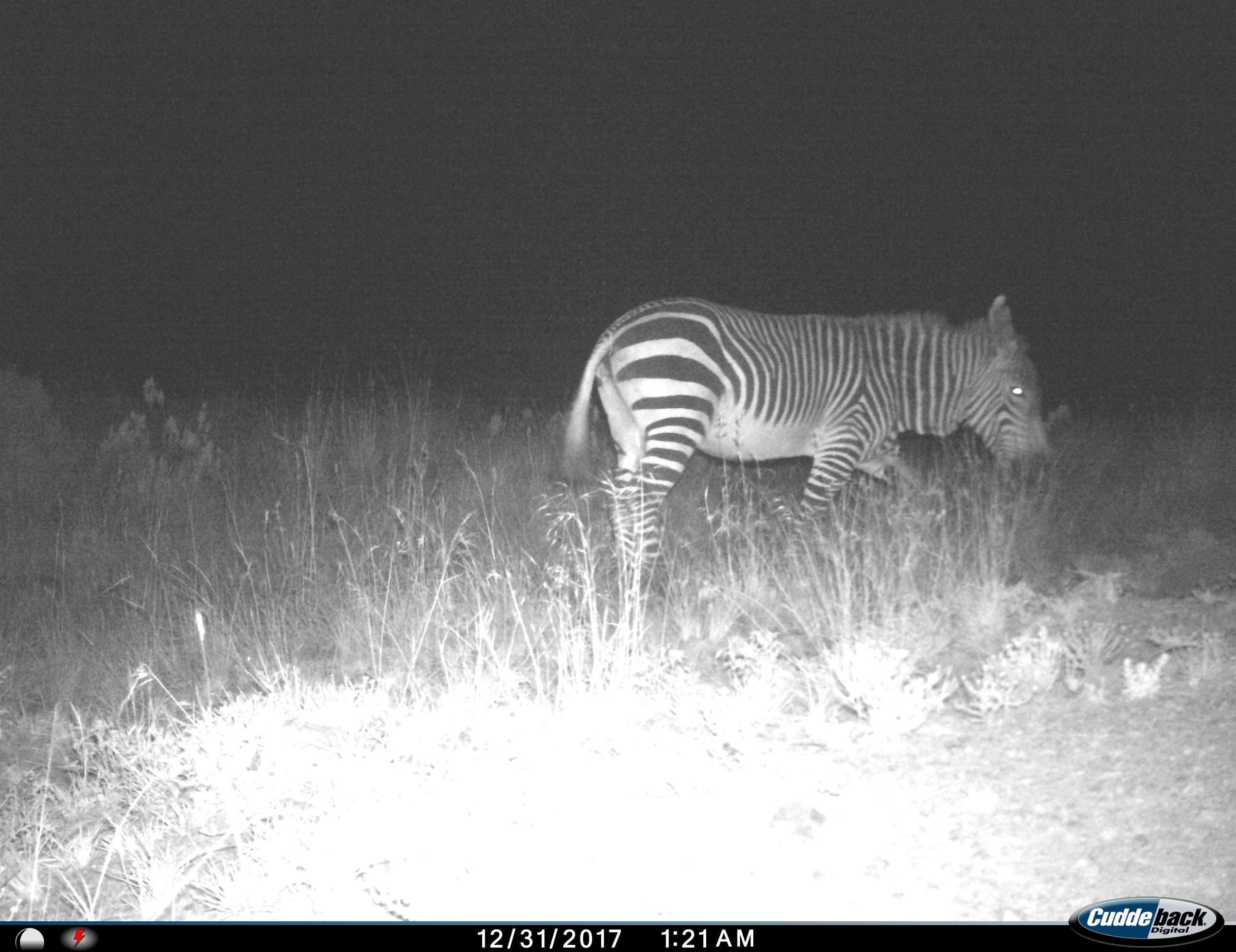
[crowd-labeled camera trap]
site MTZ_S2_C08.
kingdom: Animalia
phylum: Chordata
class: Mammalia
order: Perissodactyla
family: Equidae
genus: Equus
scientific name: Equus zebra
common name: mountain zebra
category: zebramountain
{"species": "zebramountain (mountain zebra) (Equus zebra)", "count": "1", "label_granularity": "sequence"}